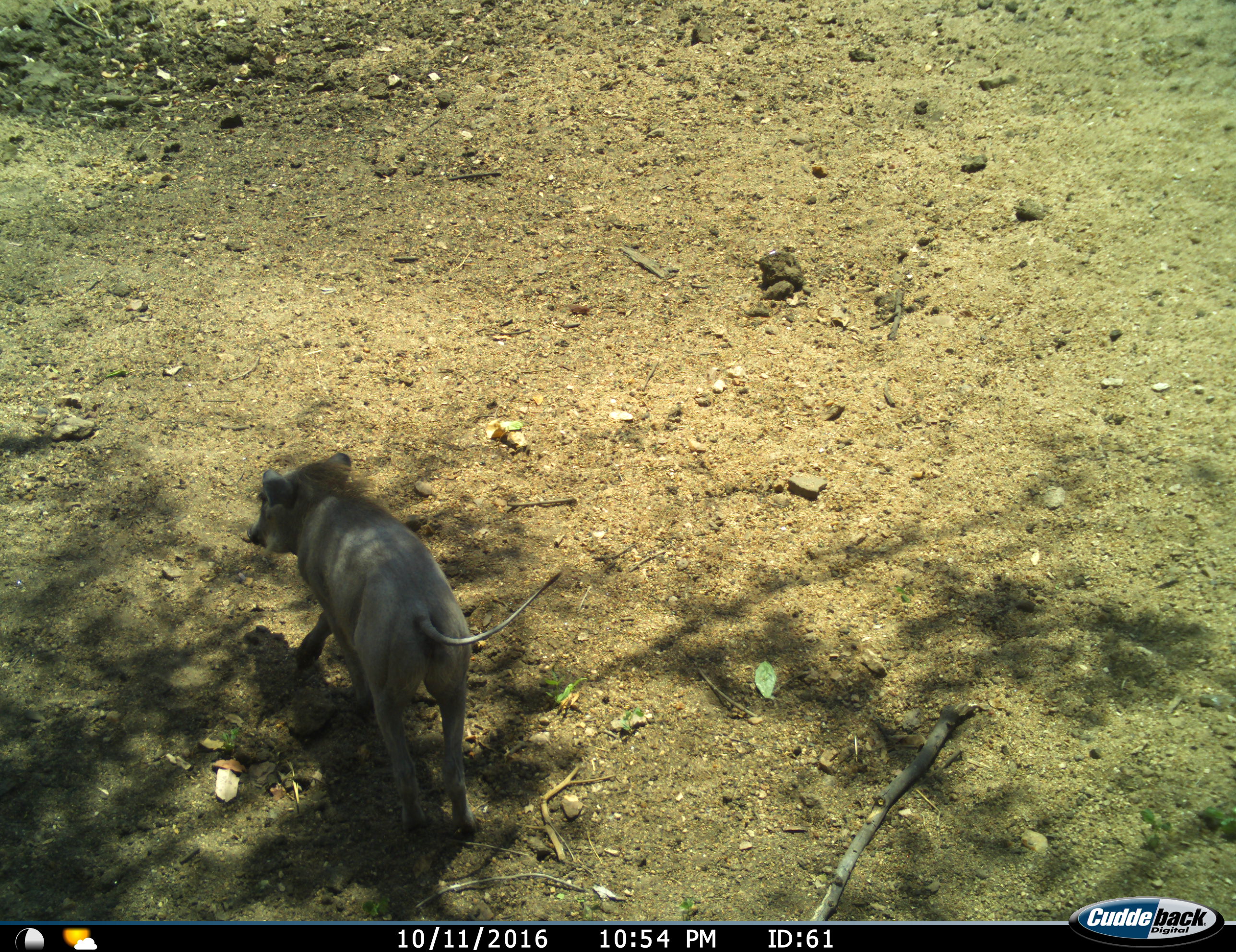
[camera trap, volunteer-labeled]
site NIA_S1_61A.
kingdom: Animalia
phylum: Chordata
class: Mammalia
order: Artiodactyla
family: Suidae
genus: Phacochoerus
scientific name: Phacochoerus africanus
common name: warthog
Warthog (Phacochoerus africanus), count 1. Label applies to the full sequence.